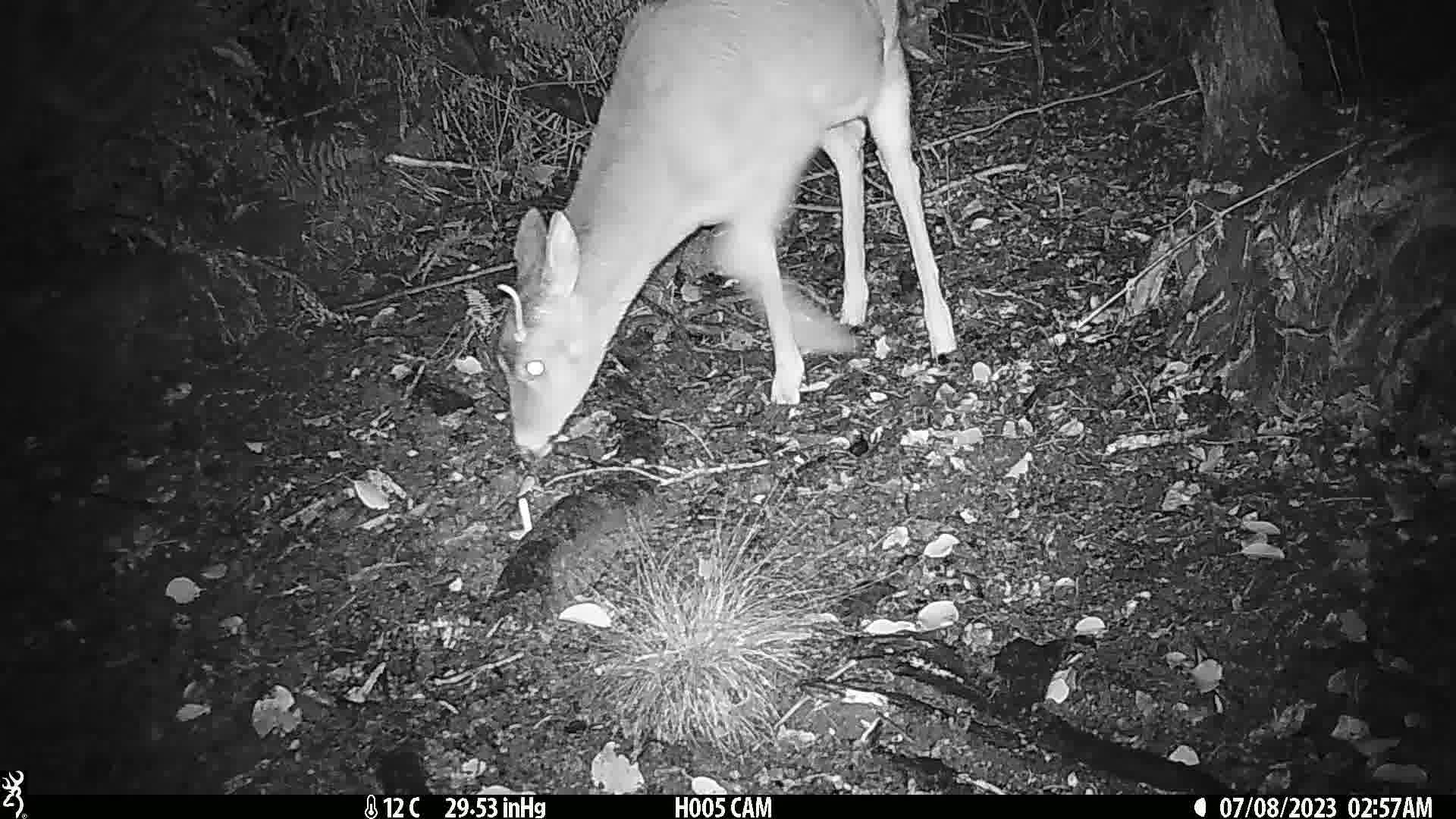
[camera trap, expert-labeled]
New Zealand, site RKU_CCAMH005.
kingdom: Animalia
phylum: Chordata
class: Mammalia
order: Artiodactyla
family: Cervidae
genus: Odocoileus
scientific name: Odocoileus virginianus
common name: white-tailed deer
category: white tailed deer